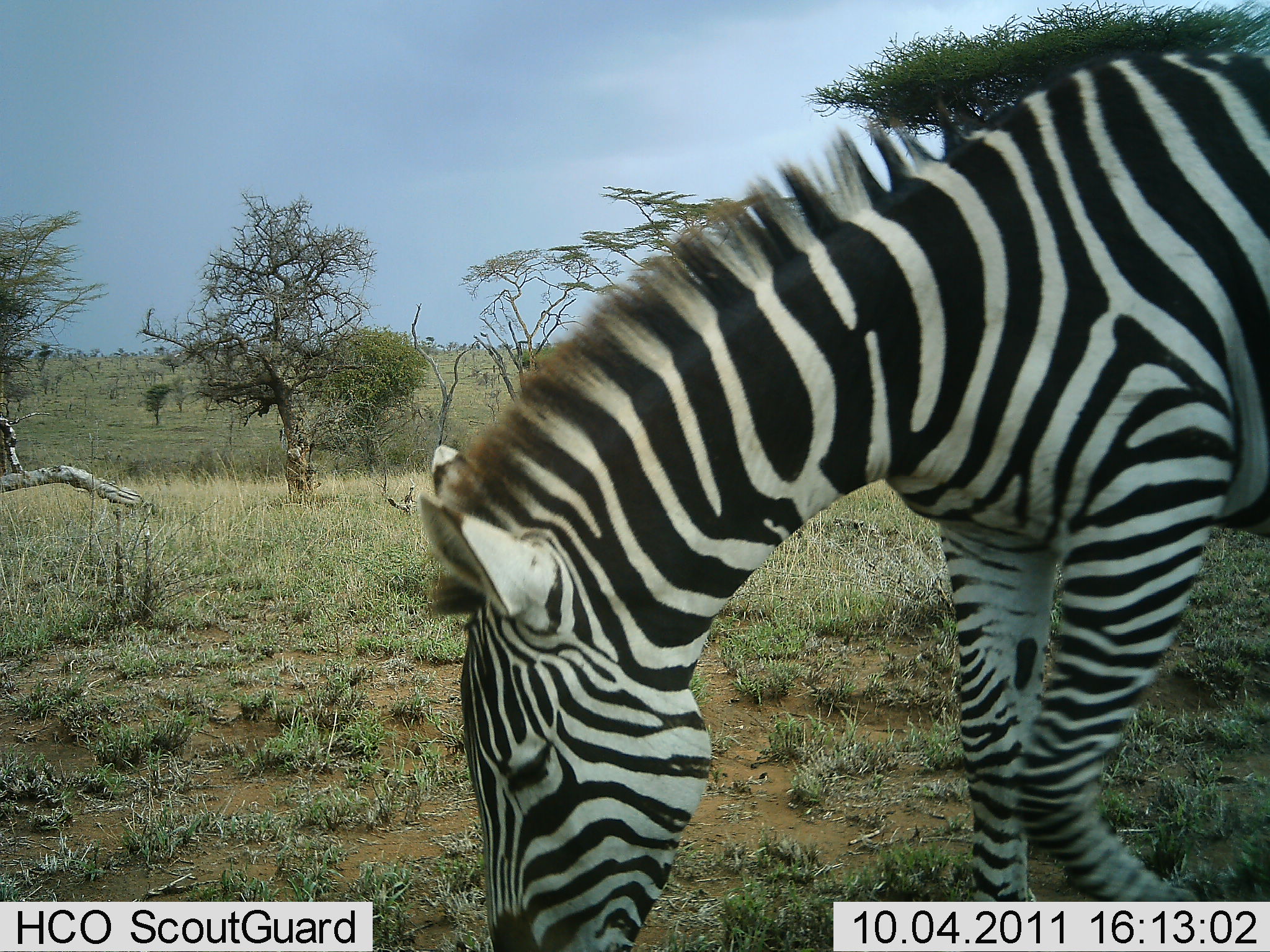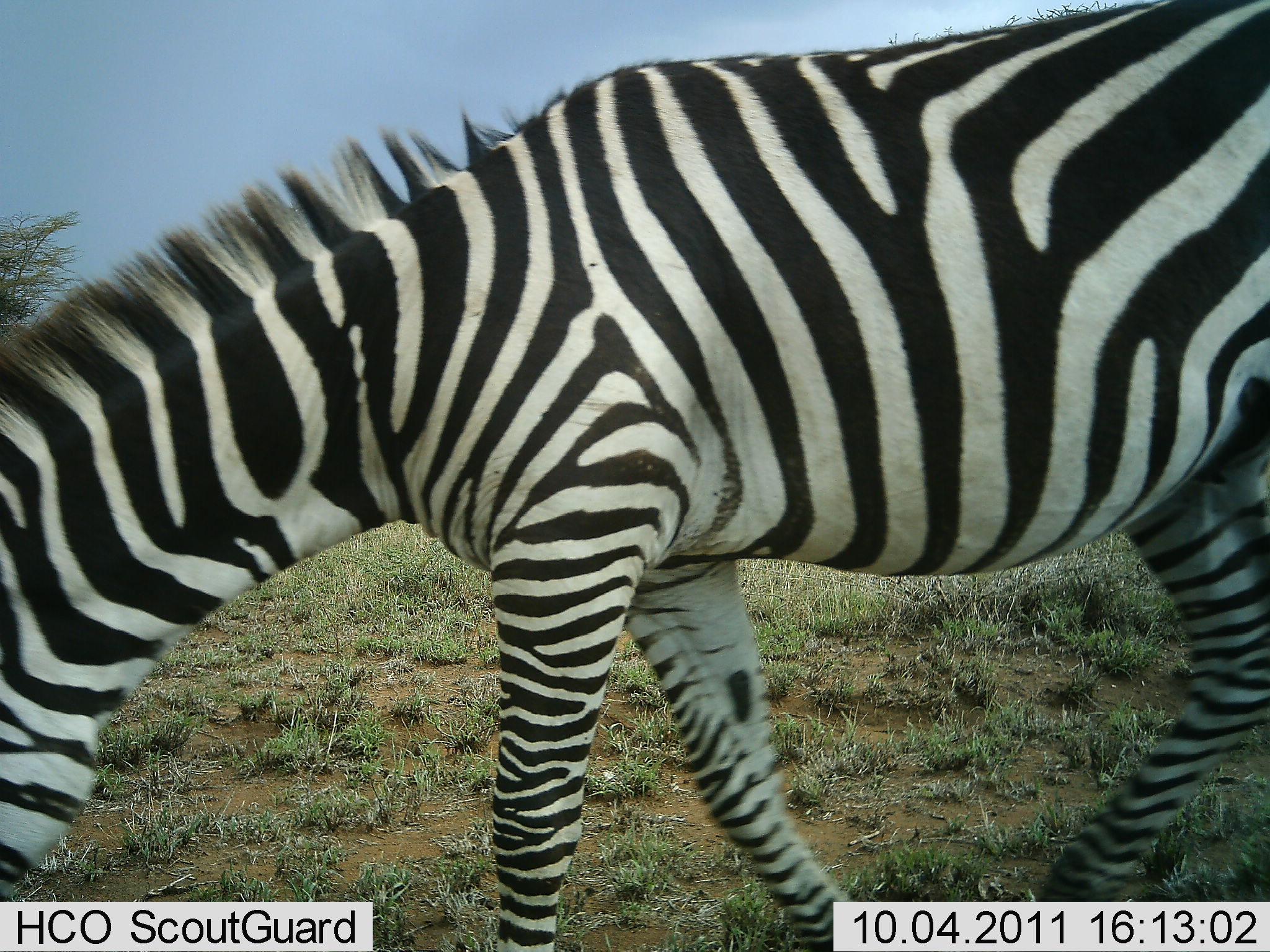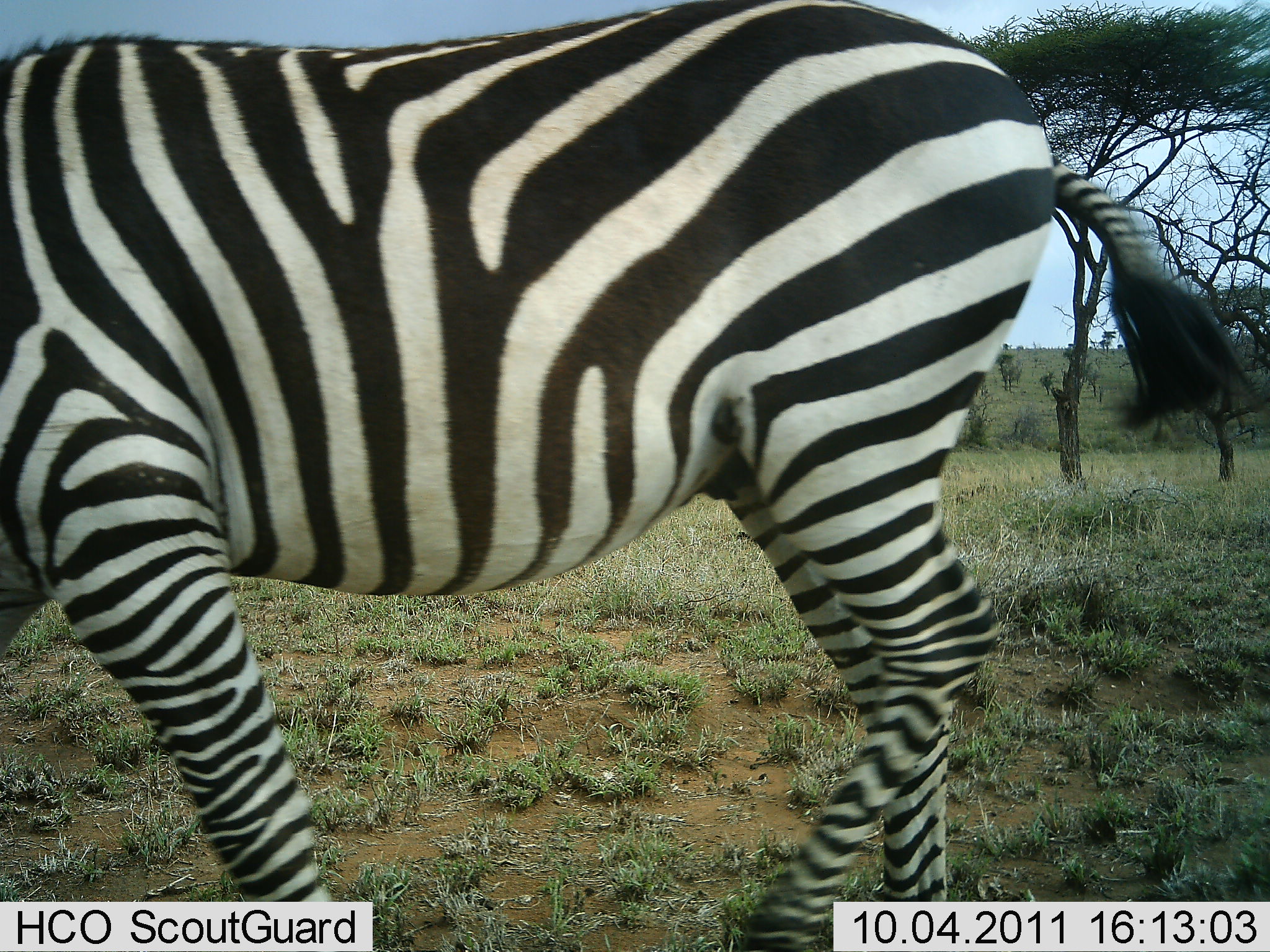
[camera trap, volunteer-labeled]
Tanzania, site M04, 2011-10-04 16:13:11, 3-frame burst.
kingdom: Animalia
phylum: Chordata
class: Mammalia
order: Perissodactyla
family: Equidae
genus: Equus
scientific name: Equus quagga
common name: plains zebra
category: zebra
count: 1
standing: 8%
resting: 0%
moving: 75%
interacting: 0%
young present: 0%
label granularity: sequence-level